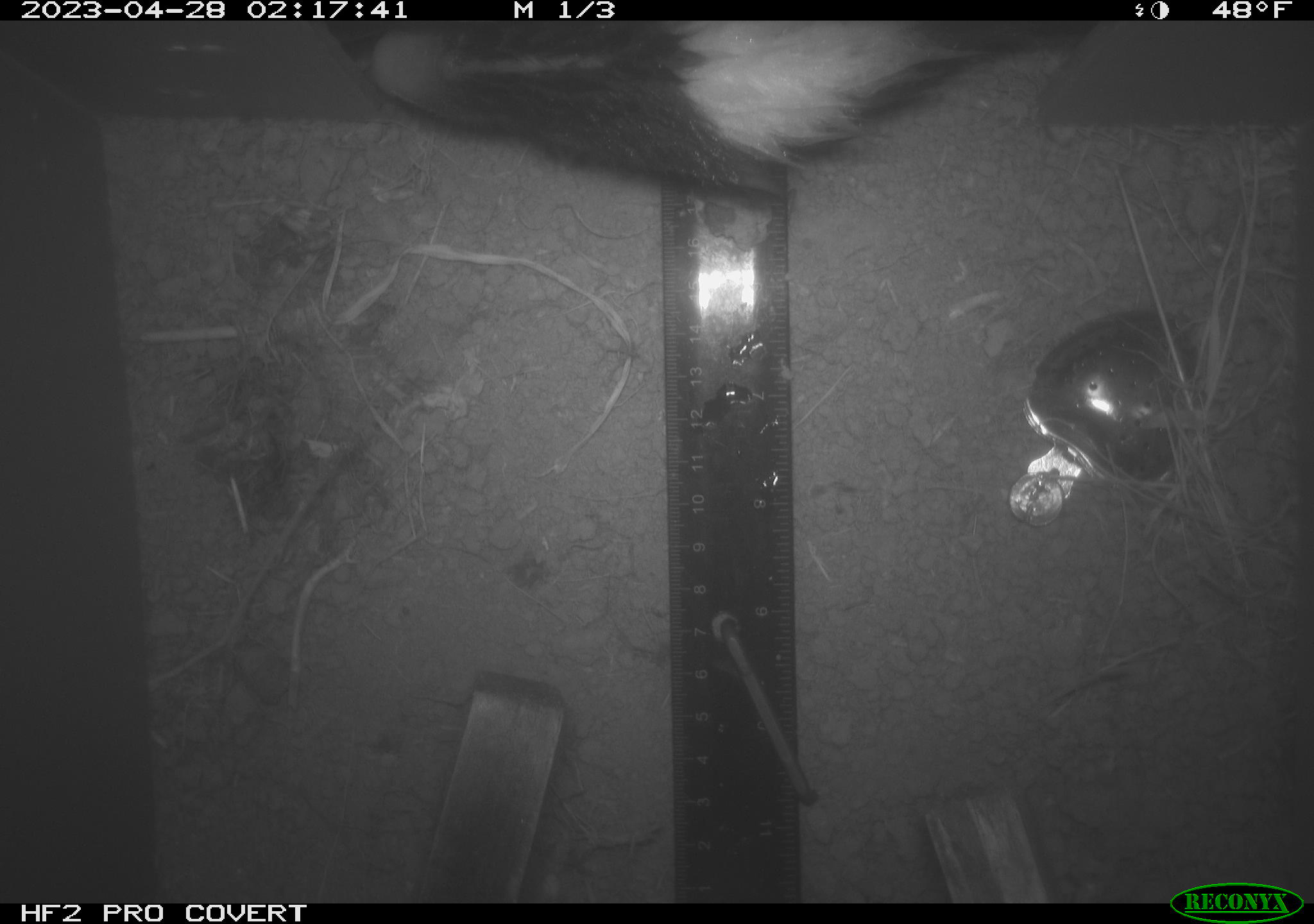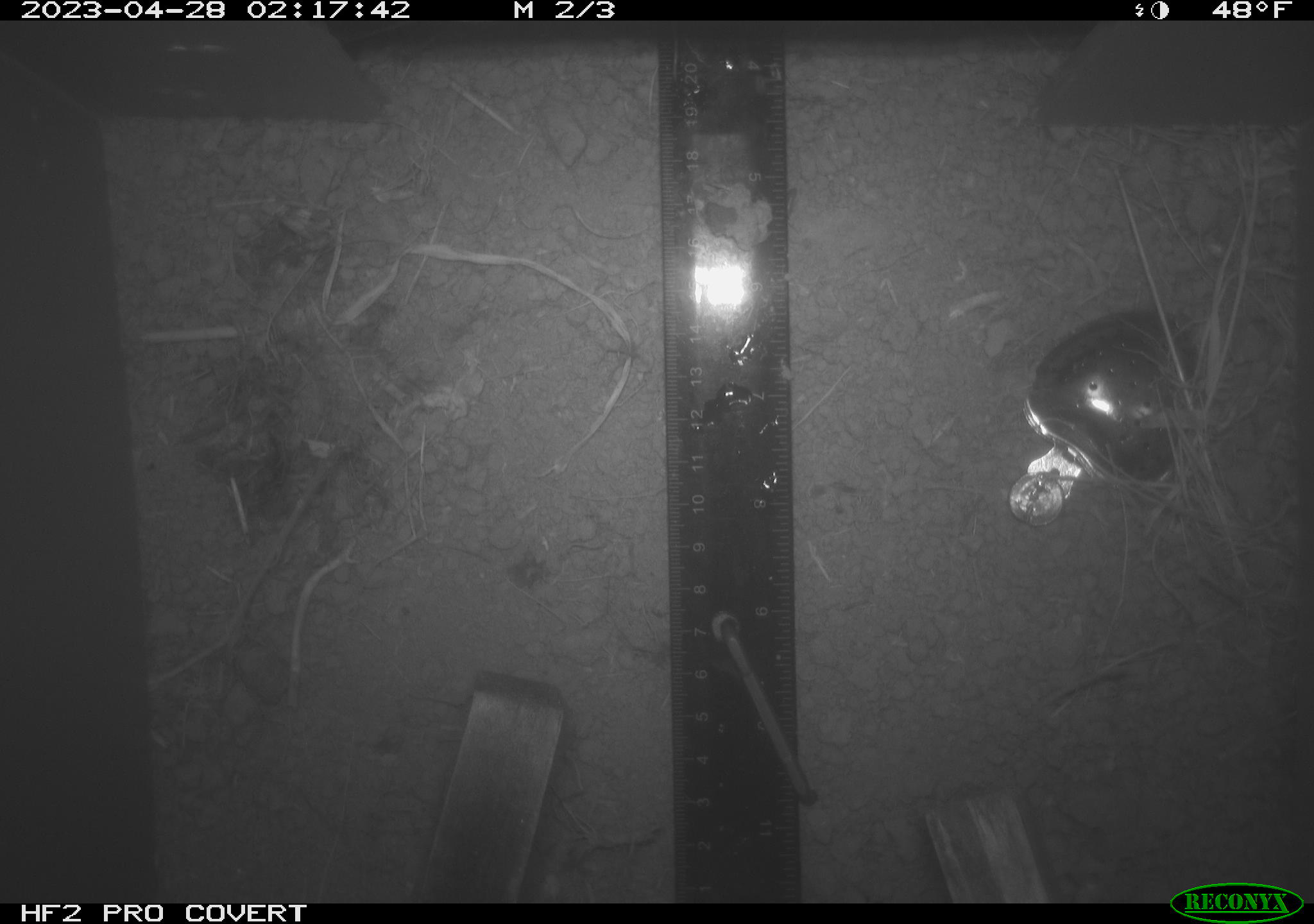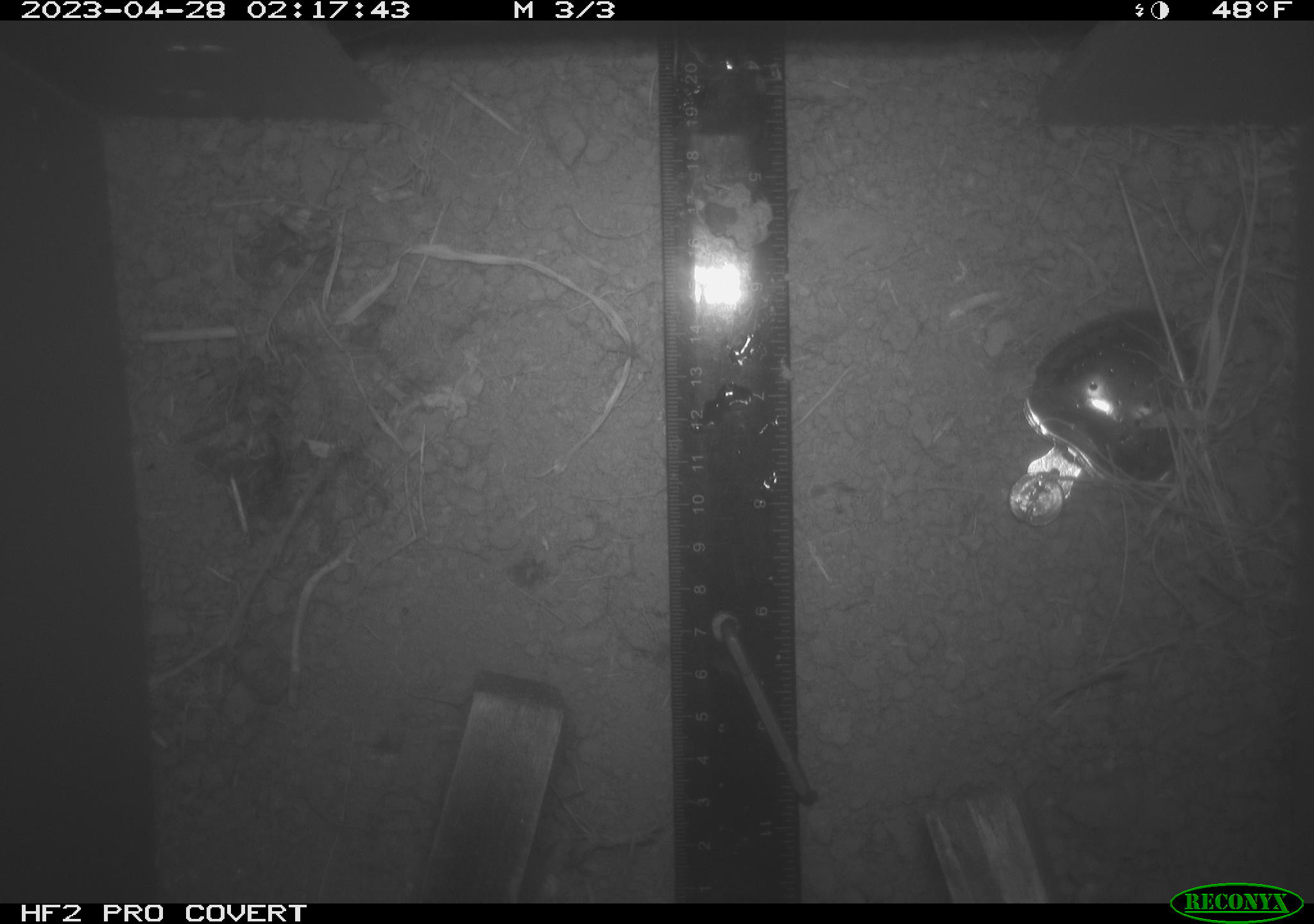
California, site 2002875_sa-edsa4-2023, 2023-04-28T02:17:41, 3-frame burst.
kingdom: Animalia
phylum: Chordata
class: Mammalia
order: Carnivora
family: Mephitidae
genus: Mephitis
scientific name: Mephitis mephitis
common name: striped skunk